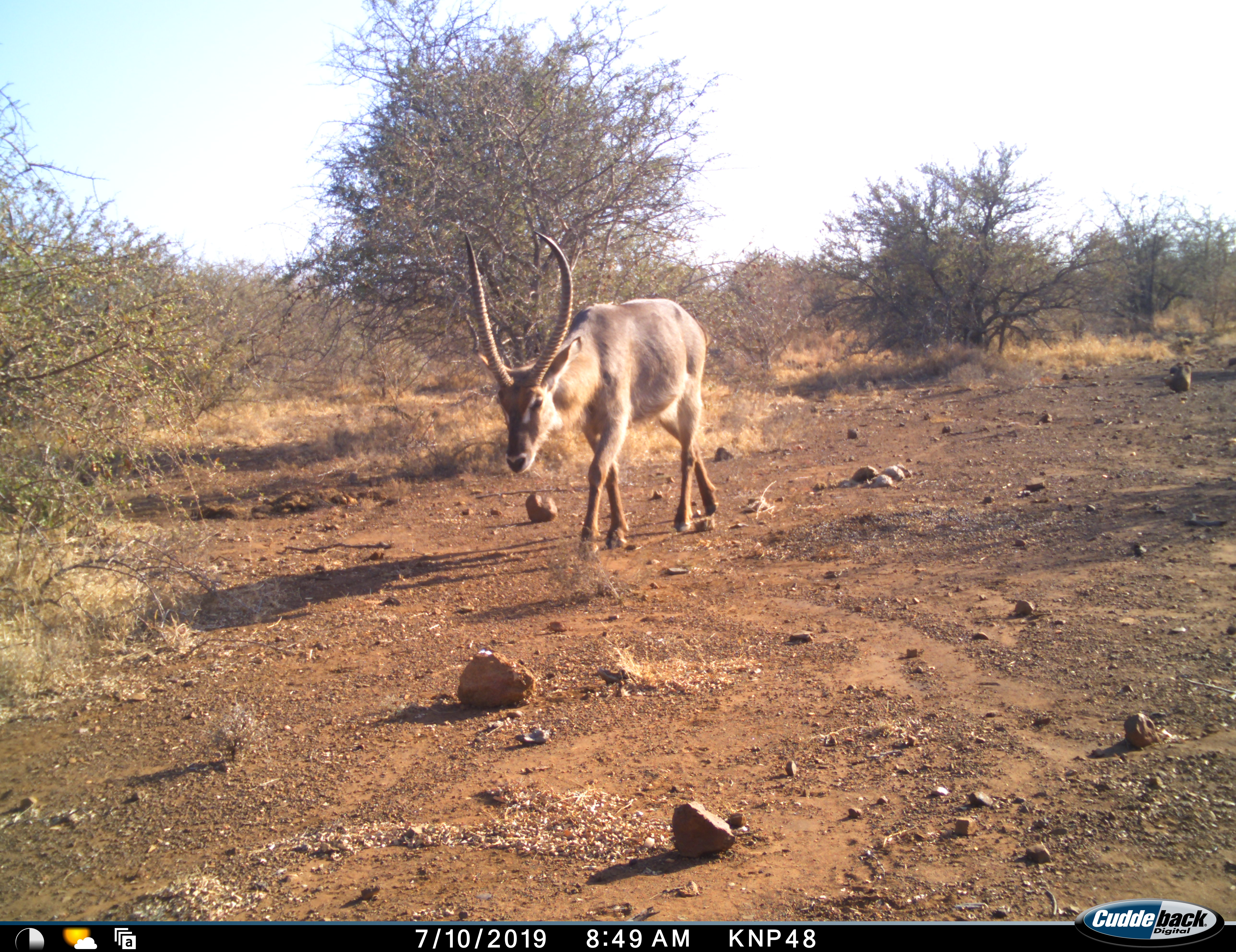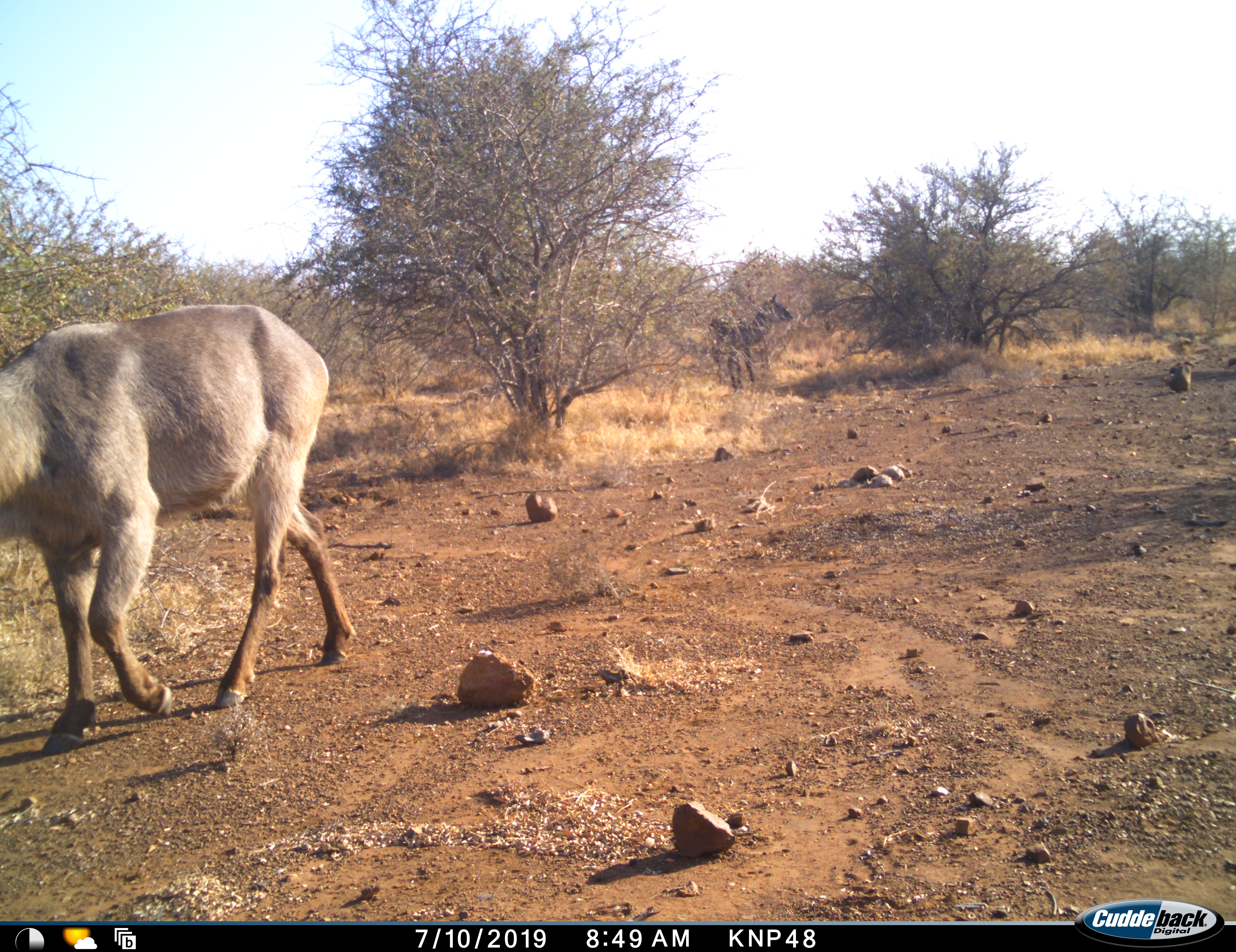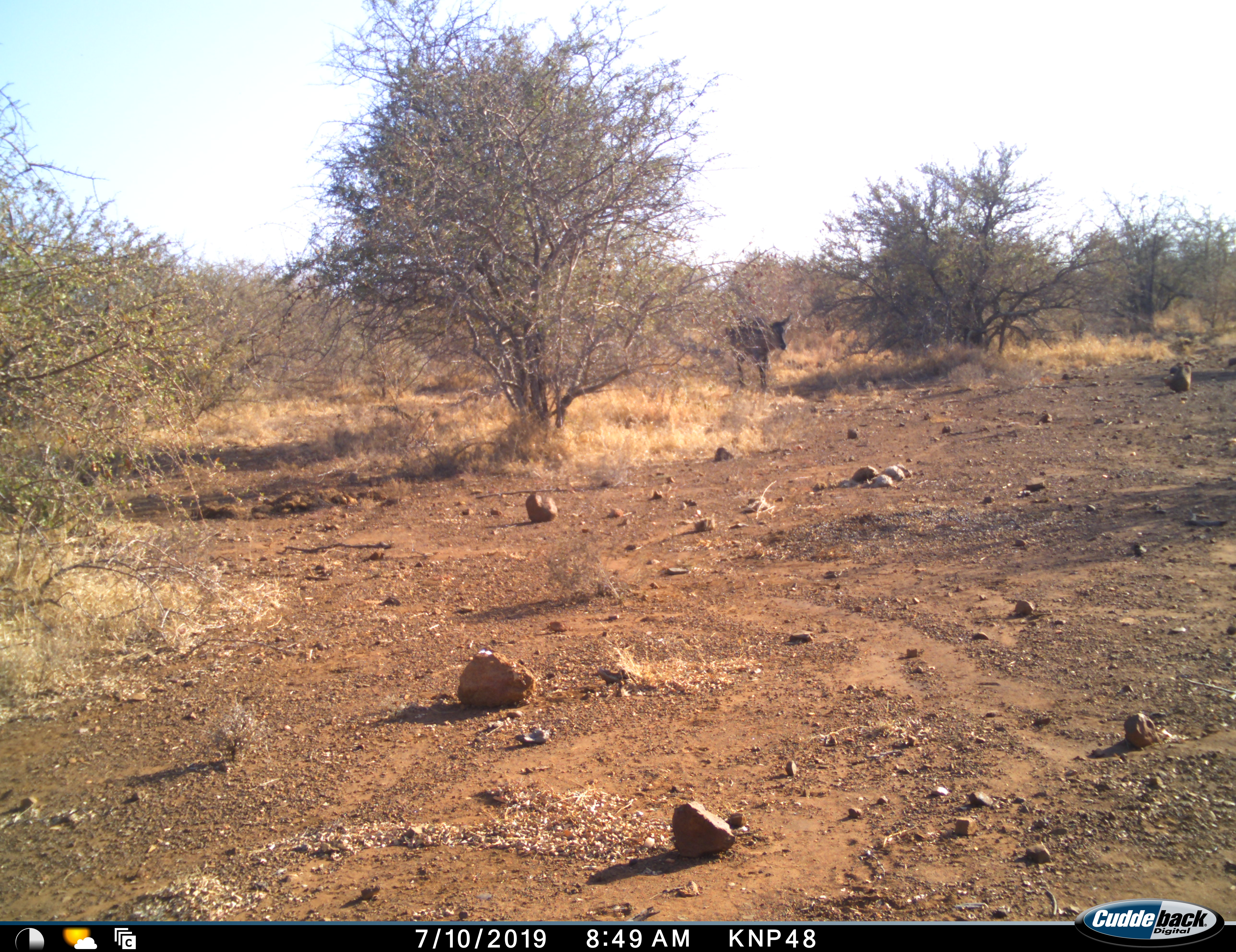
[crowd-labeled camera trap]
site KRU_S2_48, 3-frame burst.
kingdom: Animalia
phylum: Chordata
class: Mammalia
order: Artiodactyla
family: Bovidae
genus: Kobus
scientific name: Kobus ellipsiprymnus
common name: waterbuck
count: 2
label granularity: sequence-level